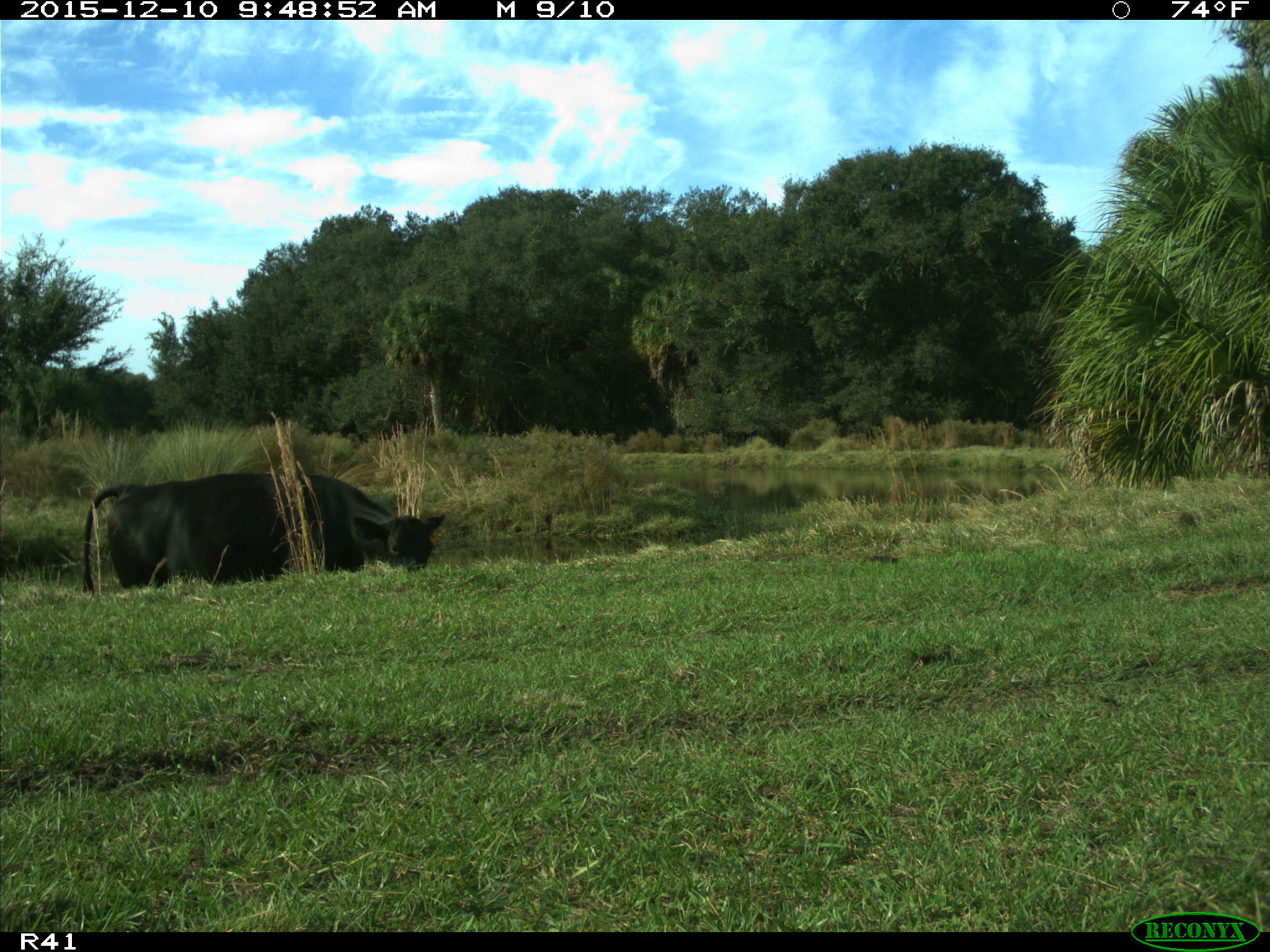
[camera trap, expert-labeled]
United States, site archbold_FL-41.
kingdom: Animalia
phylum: Chordata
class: Mammalia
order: Artiodactyla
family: Bovidae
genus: Bos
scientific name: Bos taurus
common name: domestic cow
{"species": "Bos taurus (domestic cow)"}